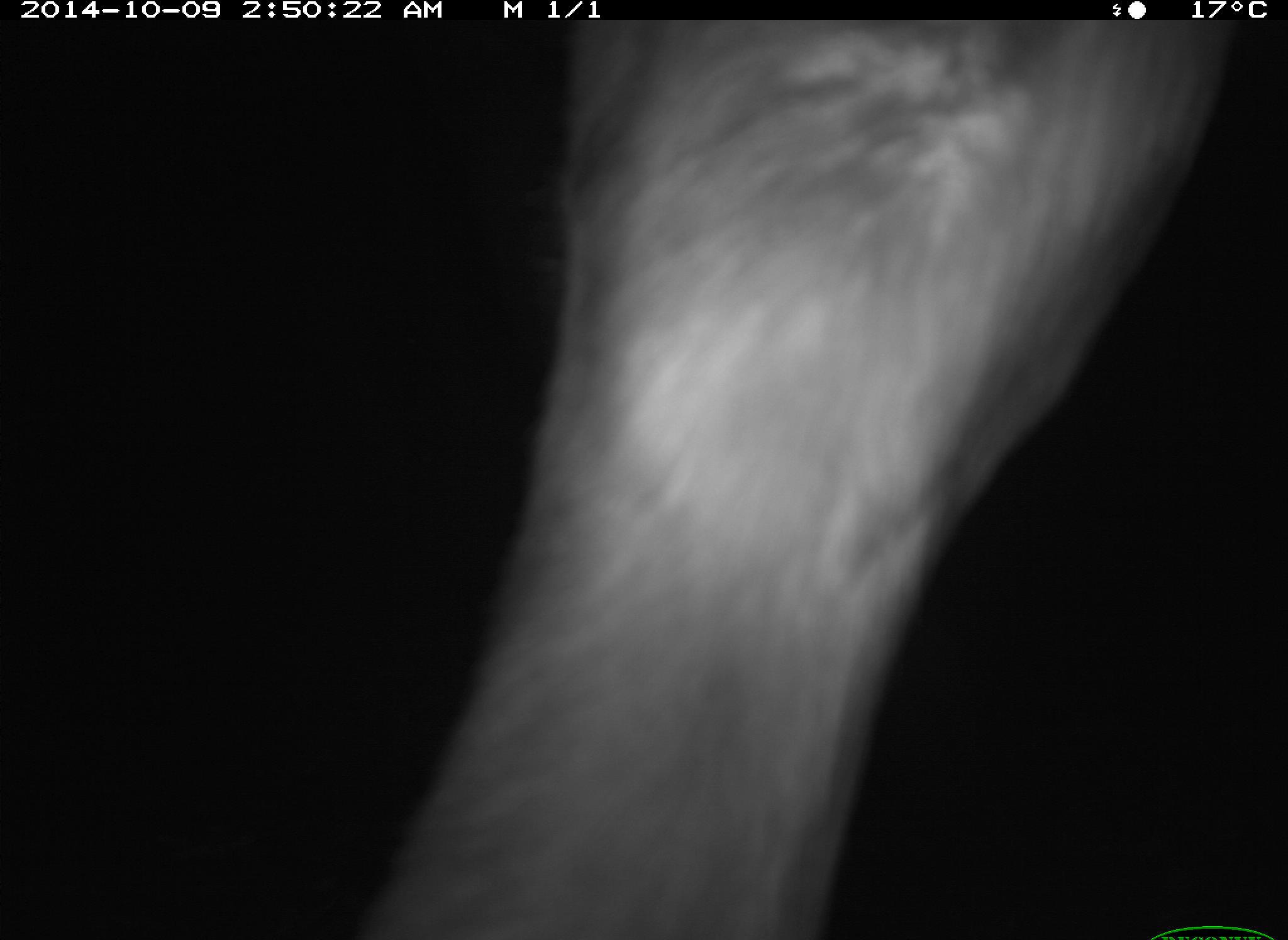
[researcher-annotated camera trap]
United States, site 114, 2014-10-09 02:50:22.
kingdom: Animalia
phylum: Chordata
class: Mammalia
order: Artiodactyla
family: Bovidae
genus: Bos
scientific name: Bos taurus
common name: cow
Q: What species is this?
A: Cow (Bos taurus).